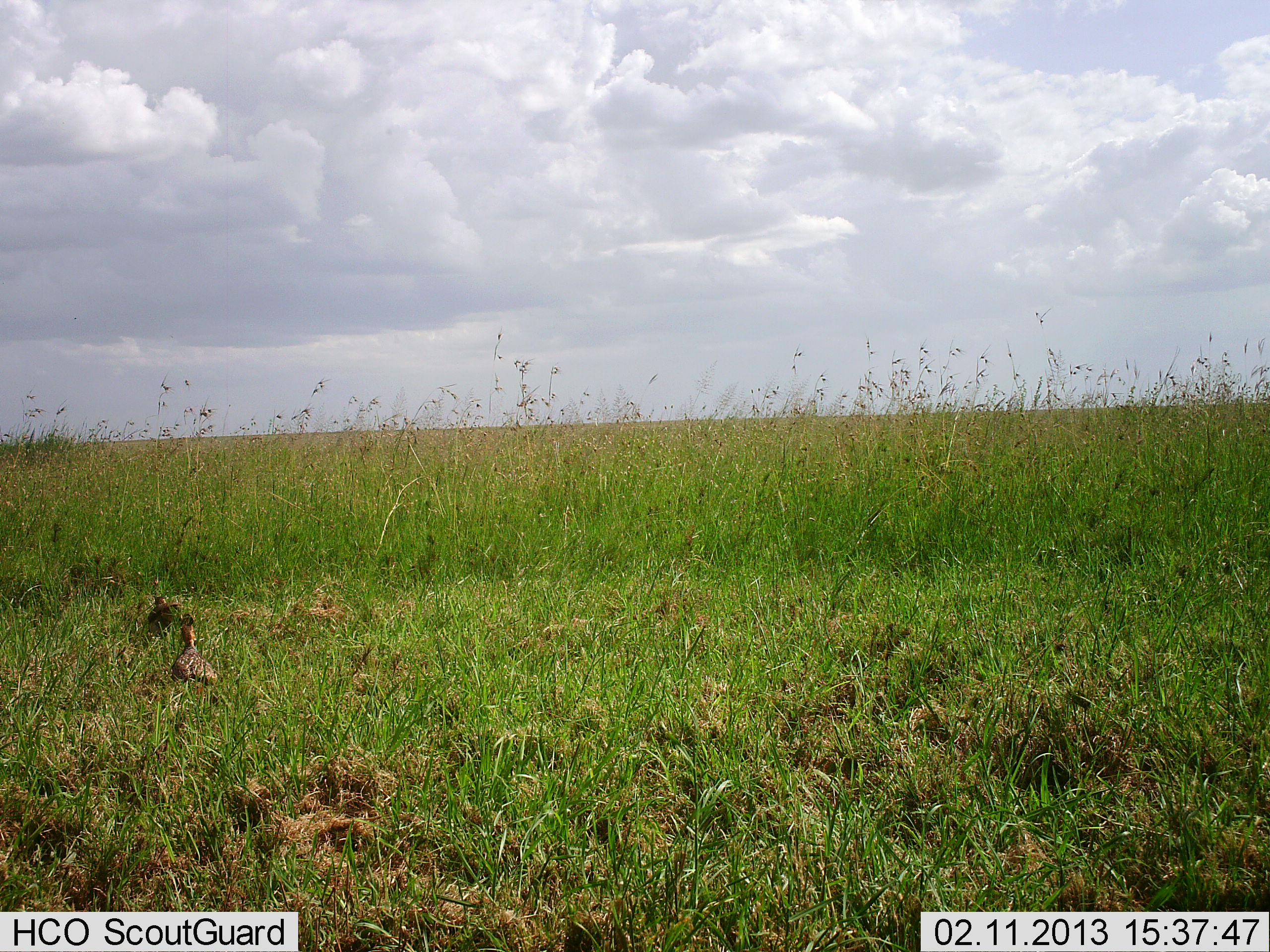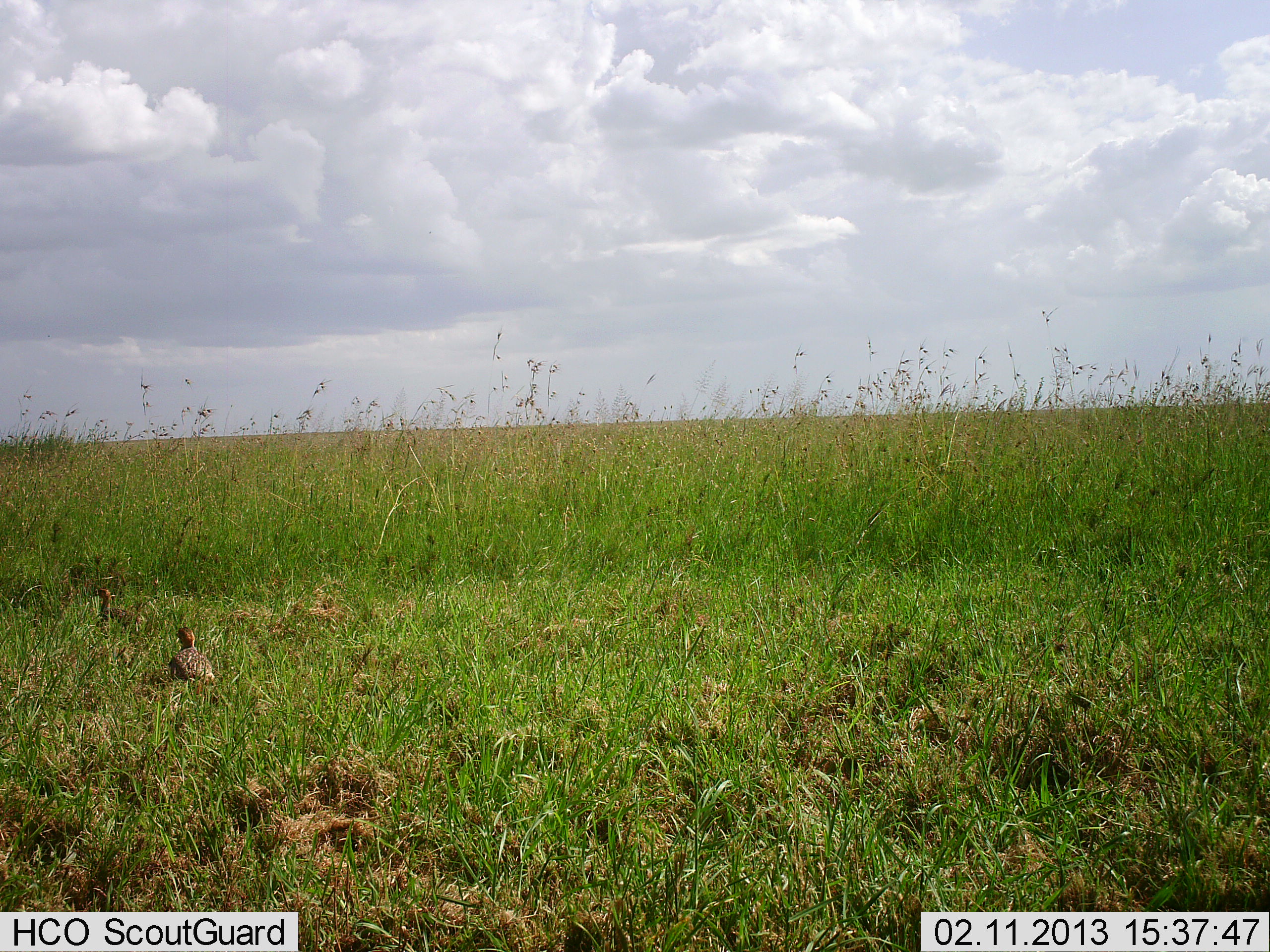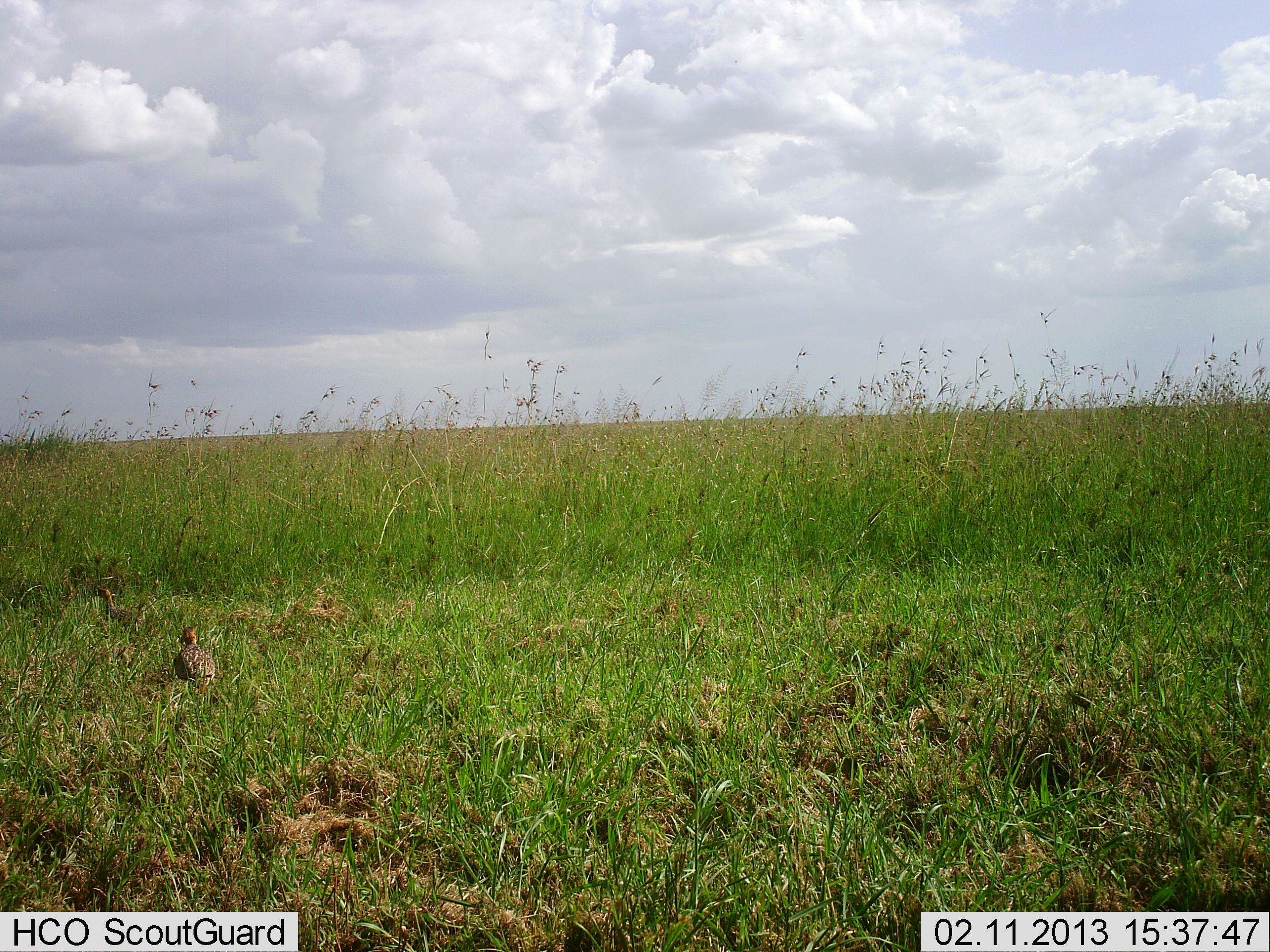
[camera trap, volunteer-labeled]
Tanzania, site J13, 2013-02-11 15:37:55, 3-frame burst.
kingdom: Animalia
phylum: Chordata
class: Aves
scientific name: Aves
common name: bird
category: otherbird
Otherbird (bird) (Aves), count 2. Behavior (volunteer vote fractions): standing 44%, resting 0%, moving 75%, interacting 6%. Young present (vote fraction): 0%. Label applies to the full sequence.